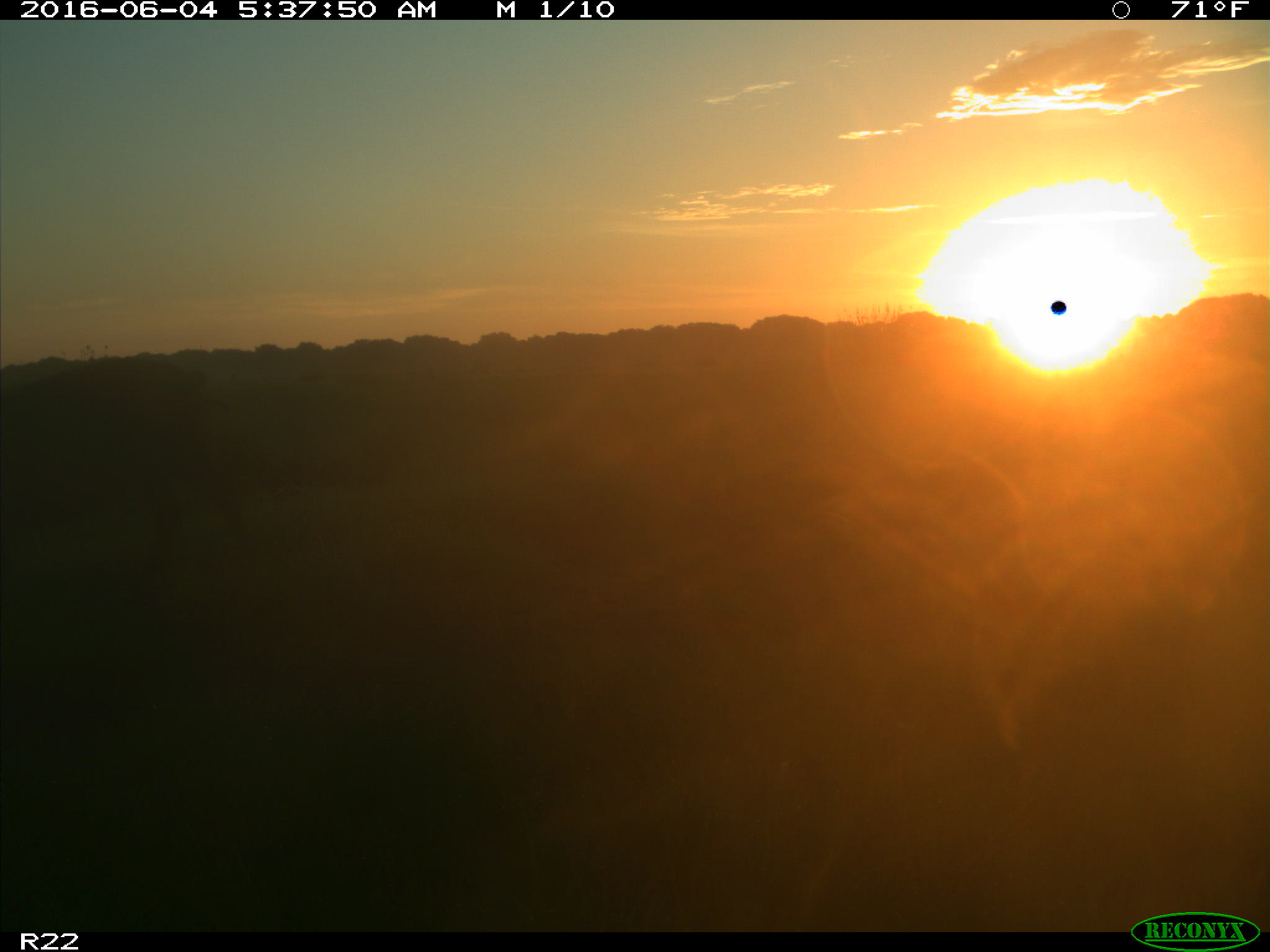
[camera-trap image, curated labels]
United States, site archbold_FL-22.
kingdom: Animalia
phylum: Chordata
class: Mammalia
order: Artiodactyla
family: Suidae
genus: Sus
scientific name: Sus scrofa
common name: wild boar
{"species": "Sus scrofa (wild boar)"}